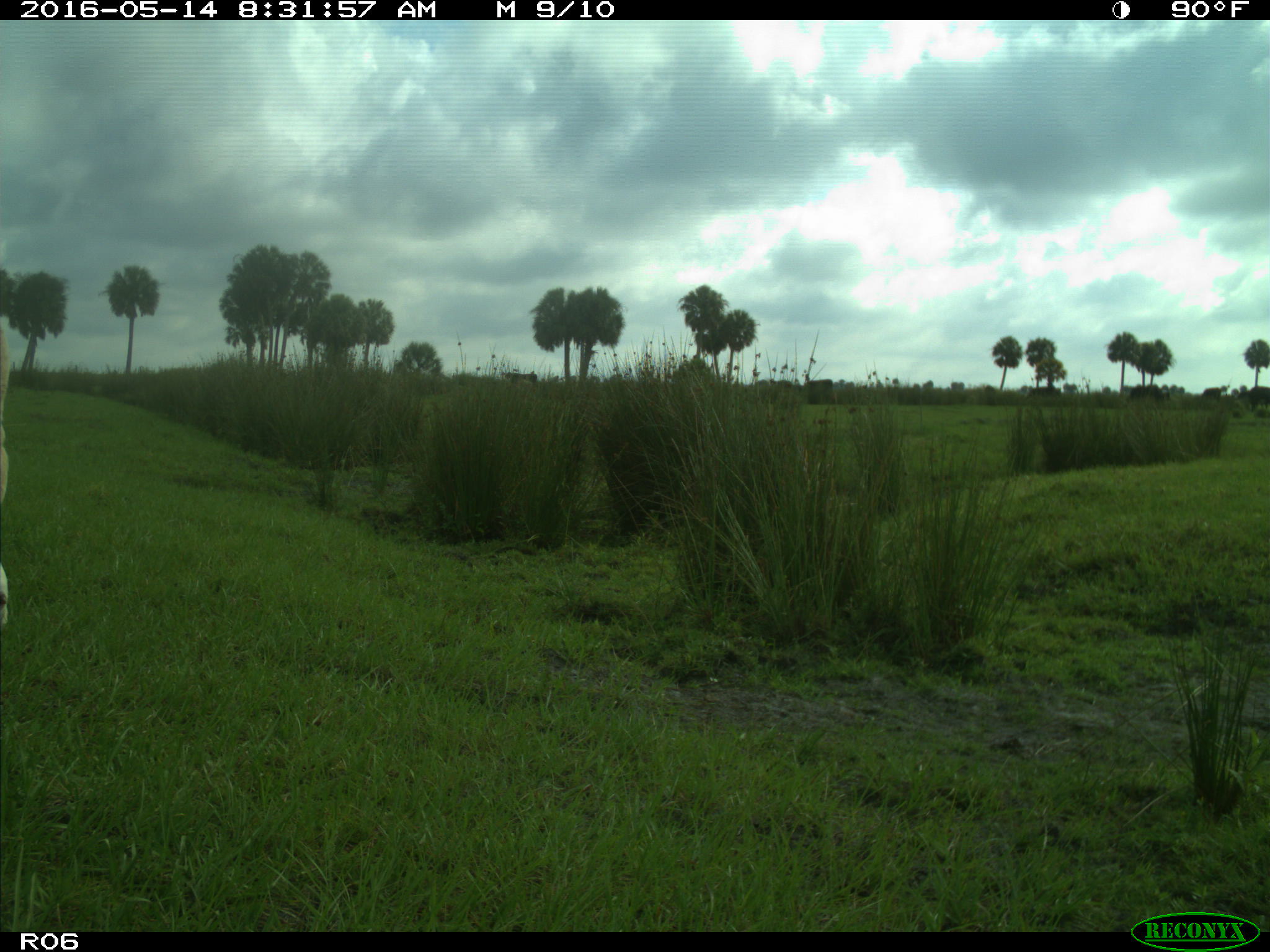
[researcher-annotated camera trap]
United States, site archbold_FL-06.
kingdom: Animalia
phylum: Chordata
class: Mammalia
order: Artiodactyla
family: Bovidae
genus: Bos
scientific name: Bos taurus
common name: domestic cow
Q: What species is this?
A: Bos taurus (domestic cow).